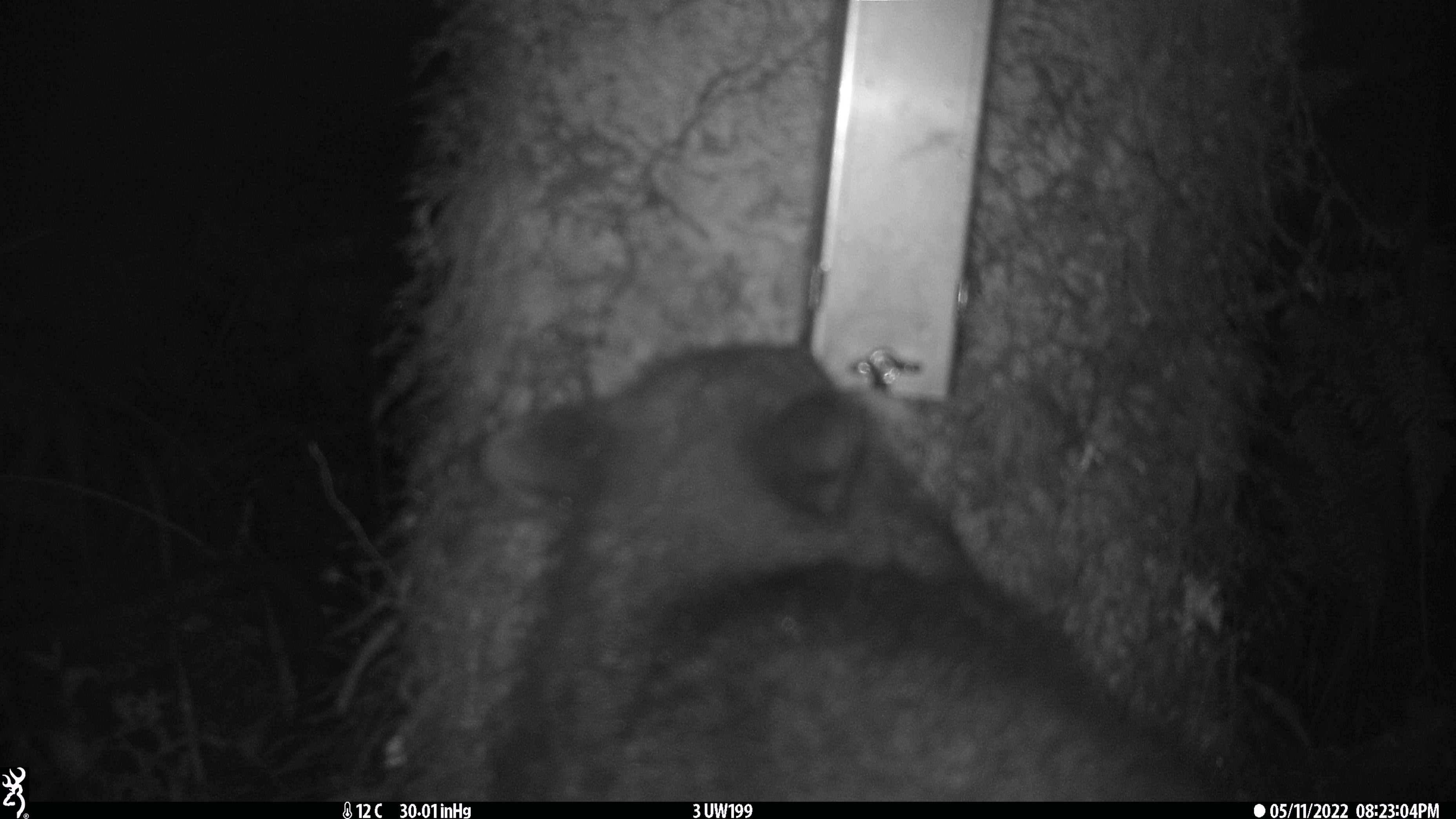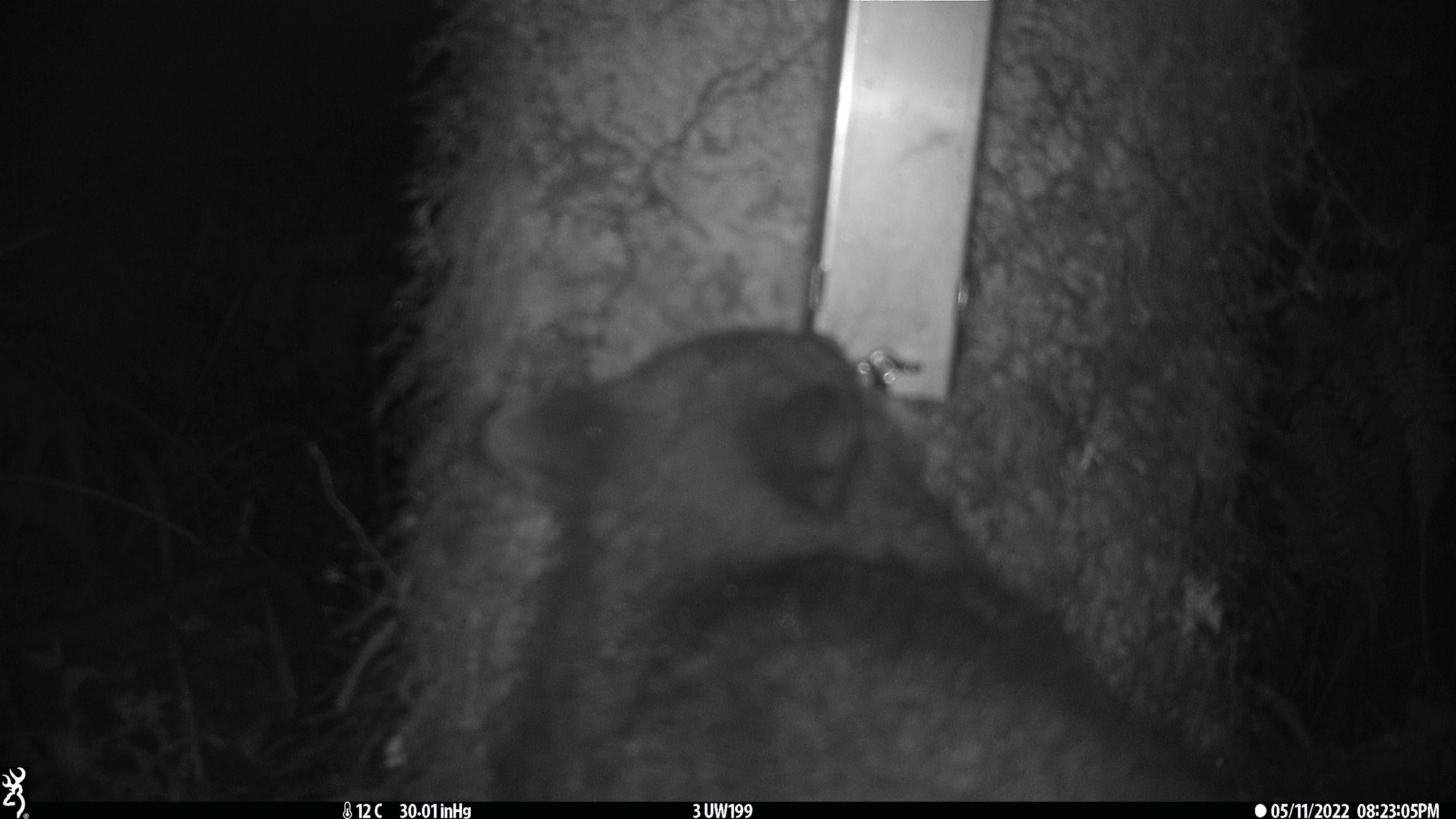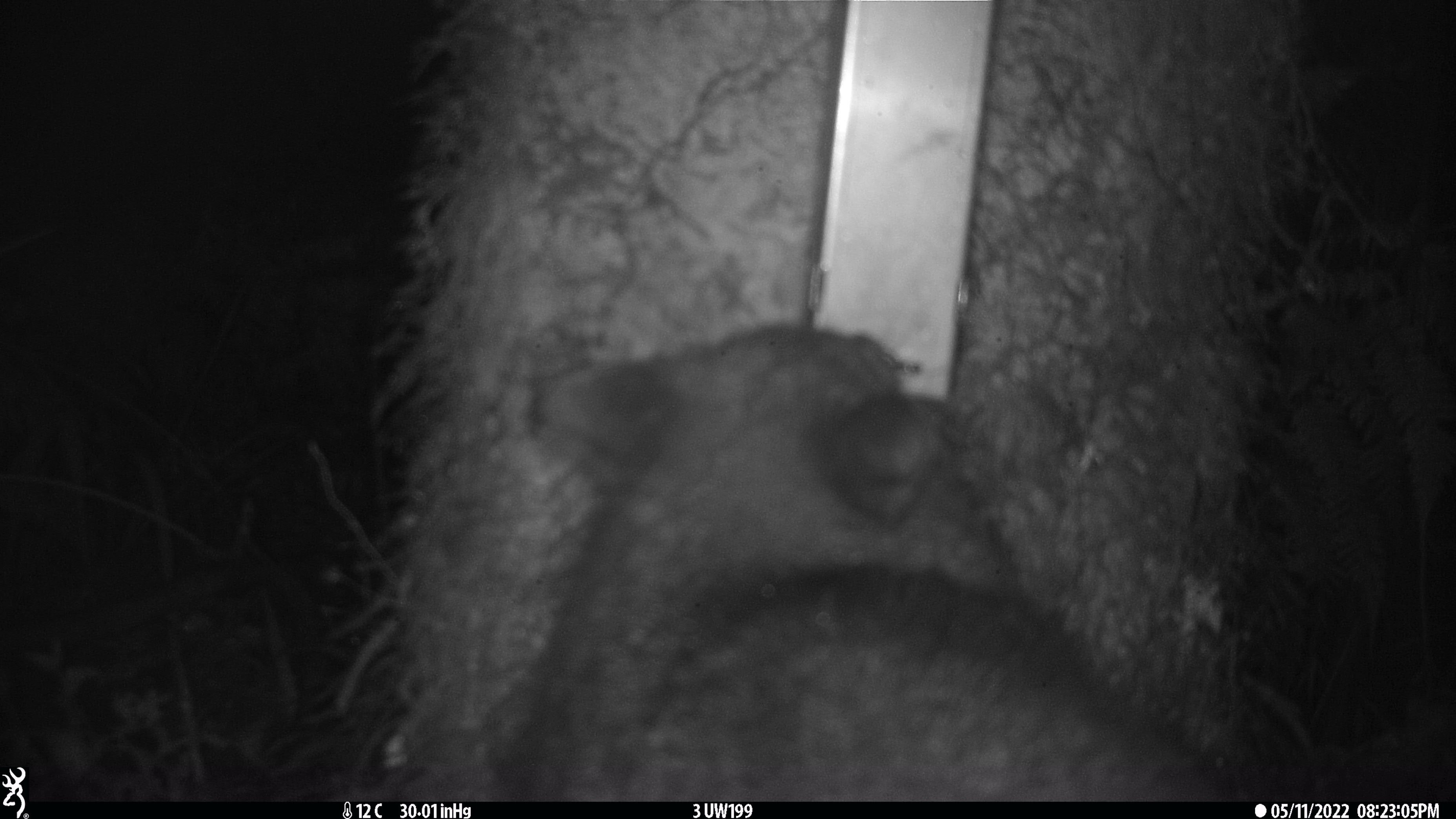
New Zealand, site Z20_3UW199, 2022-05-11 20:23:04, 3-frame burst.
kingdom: Animalia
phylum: Chordata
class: Mammalia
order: Diprotodontia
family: Phalangeridae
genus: Trichosurus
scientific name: Trichosurus vulpecula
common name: common brushtail possum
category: possum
Possum (common brushtail possum) (Trichosurus vulpecula).